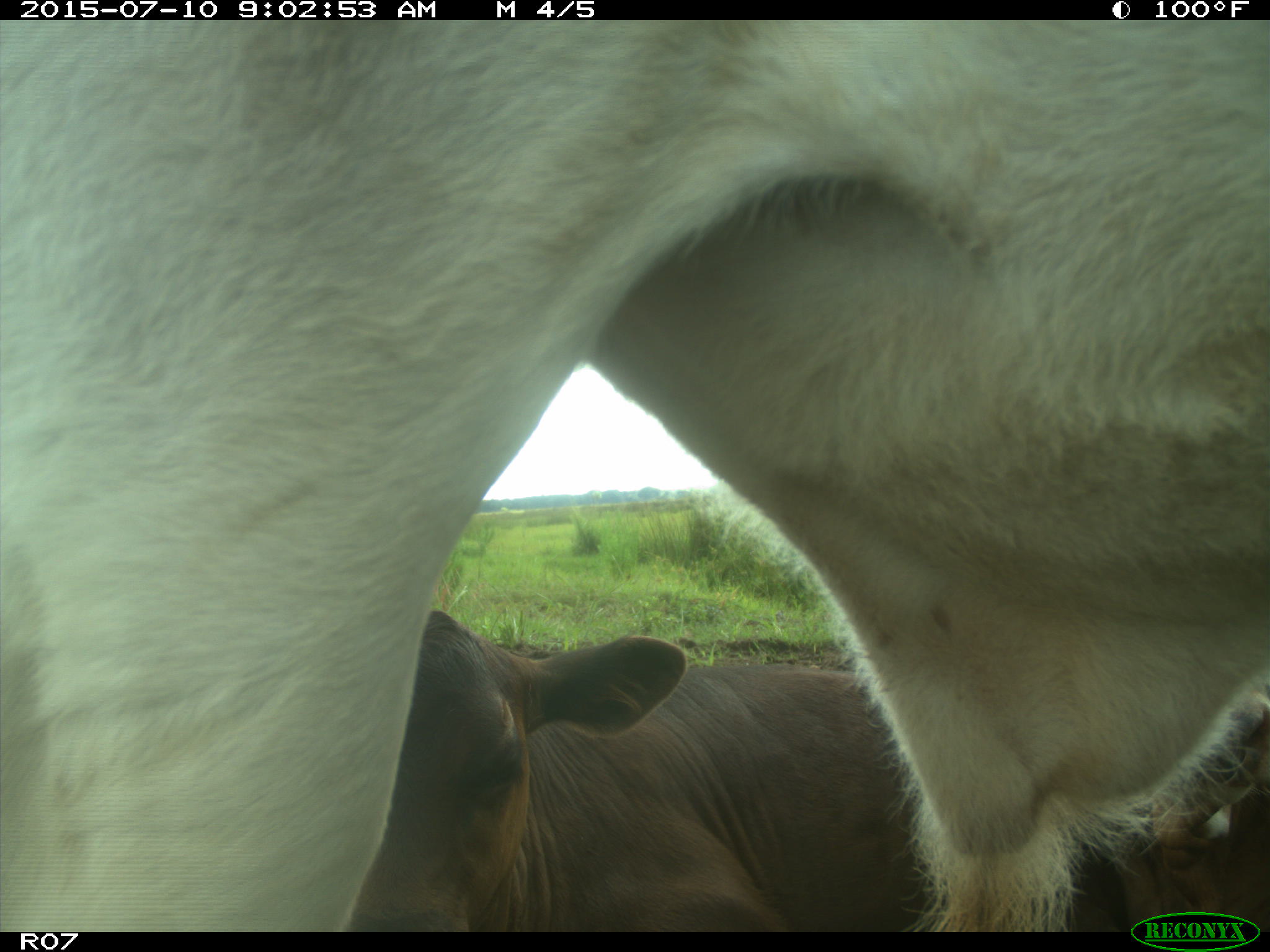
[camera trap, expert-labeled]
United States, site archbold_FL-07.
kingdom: Animalia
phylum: Chordata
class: Mammalia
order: Artiodactyla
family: Bovidae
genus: Bos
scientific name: Bos taurus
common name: domestic cow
Bos taurus (domestic cow).